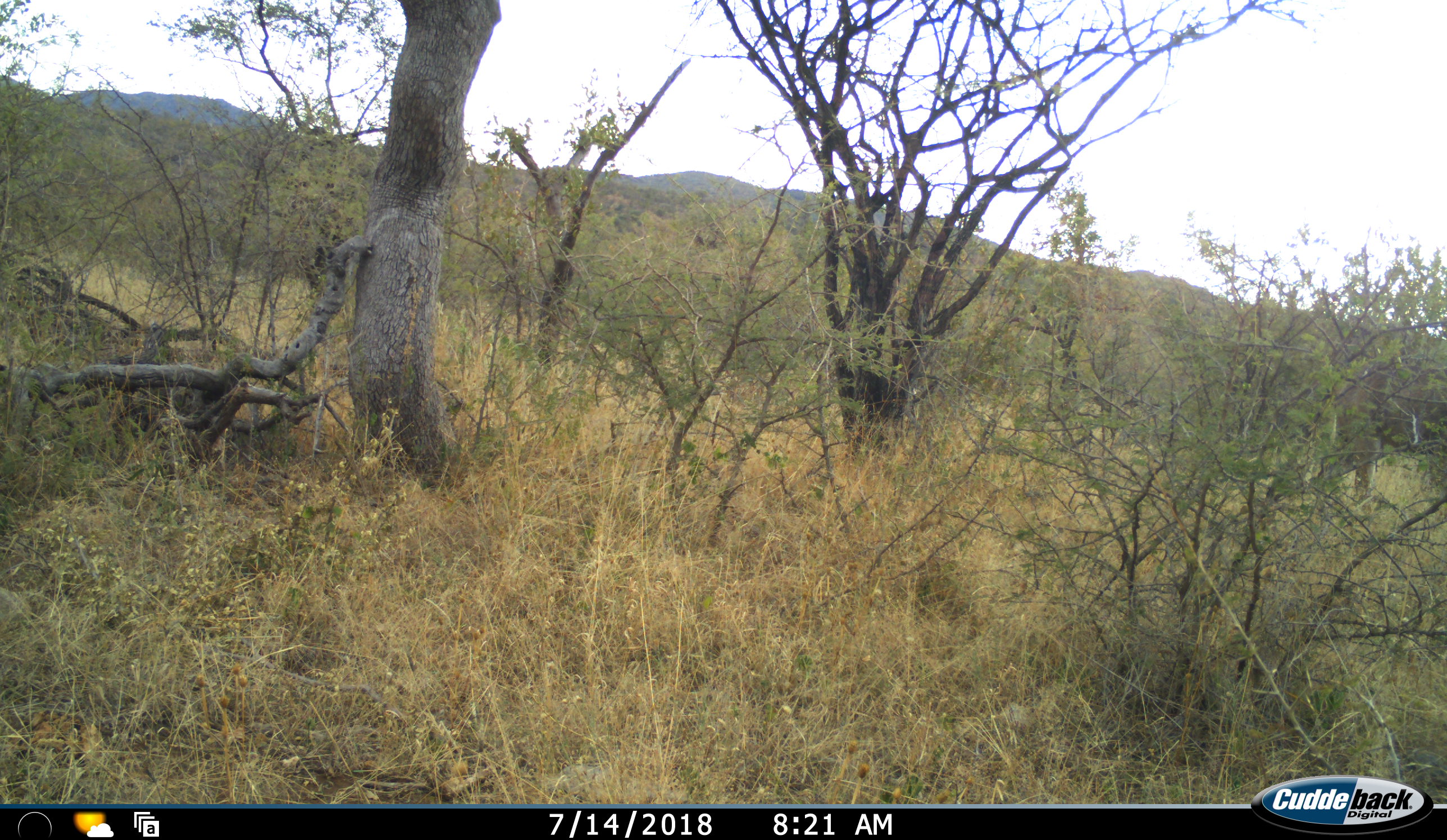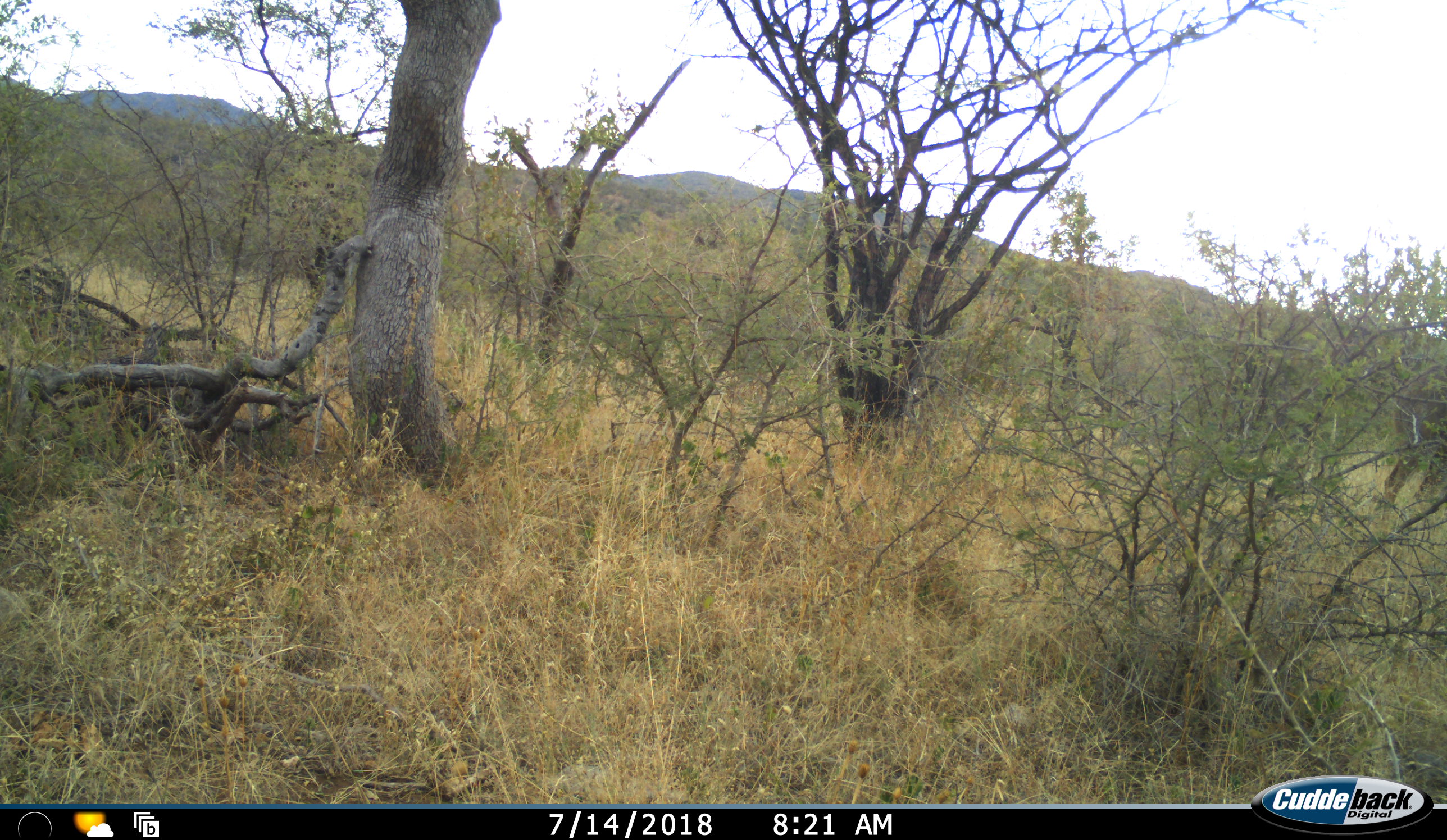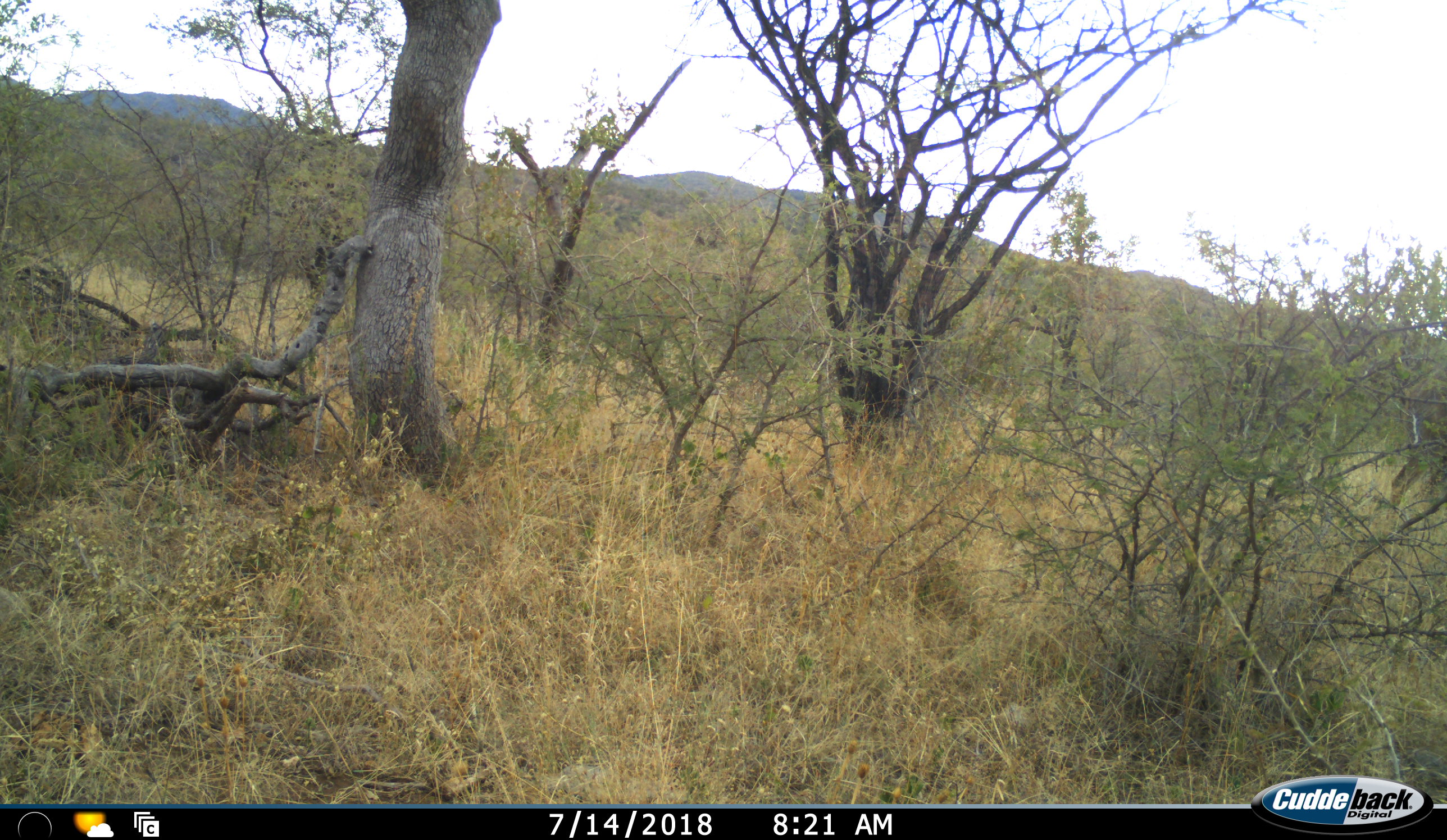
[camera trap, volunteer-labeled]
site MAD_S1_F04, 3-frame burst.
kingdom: Animalia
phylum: Chordata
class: Mammalia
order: Artiodactyla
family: Bovidae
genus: Tragelaphus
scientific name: Tragelaphus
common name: kudu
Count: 1.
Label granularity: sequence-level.